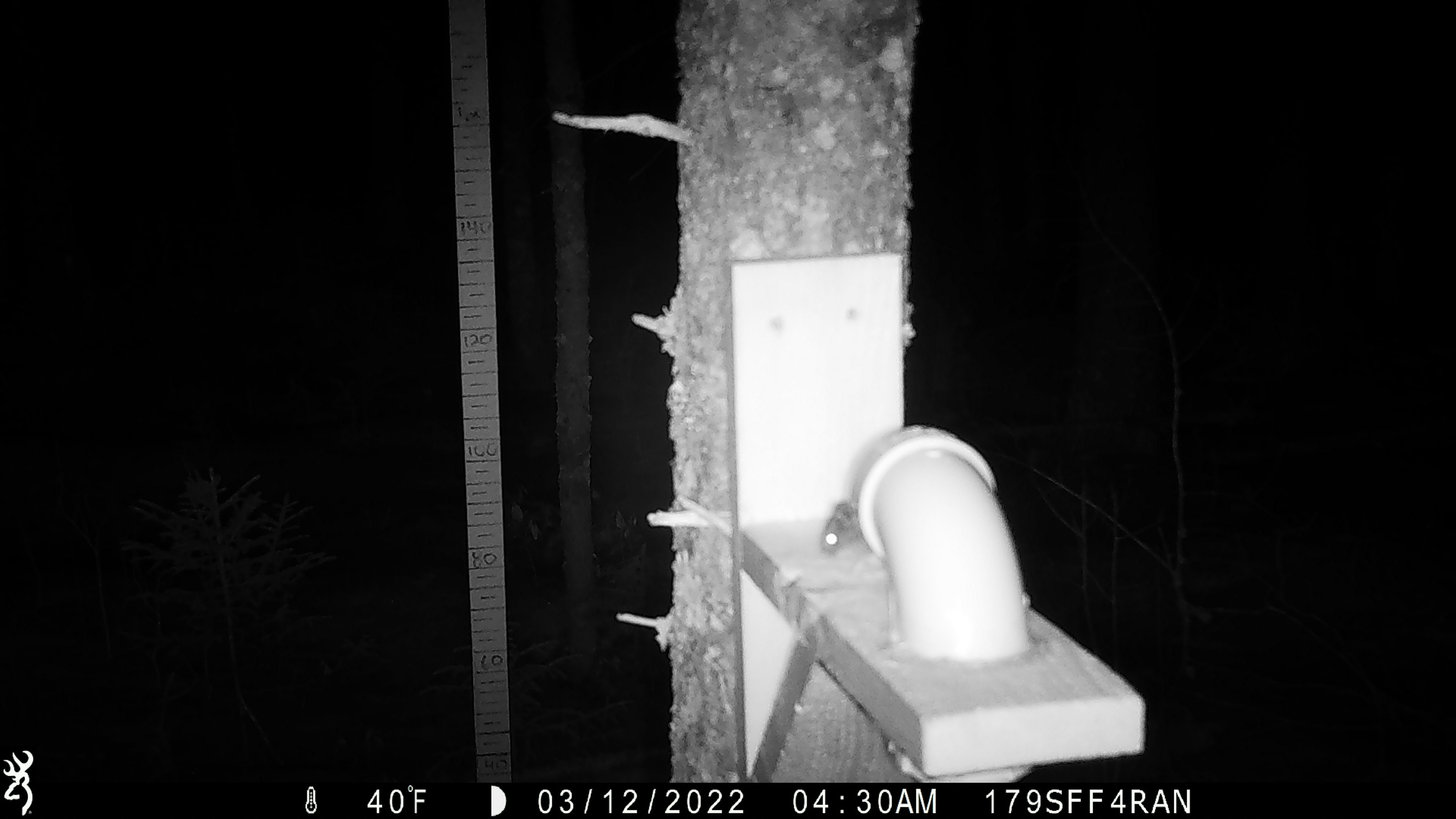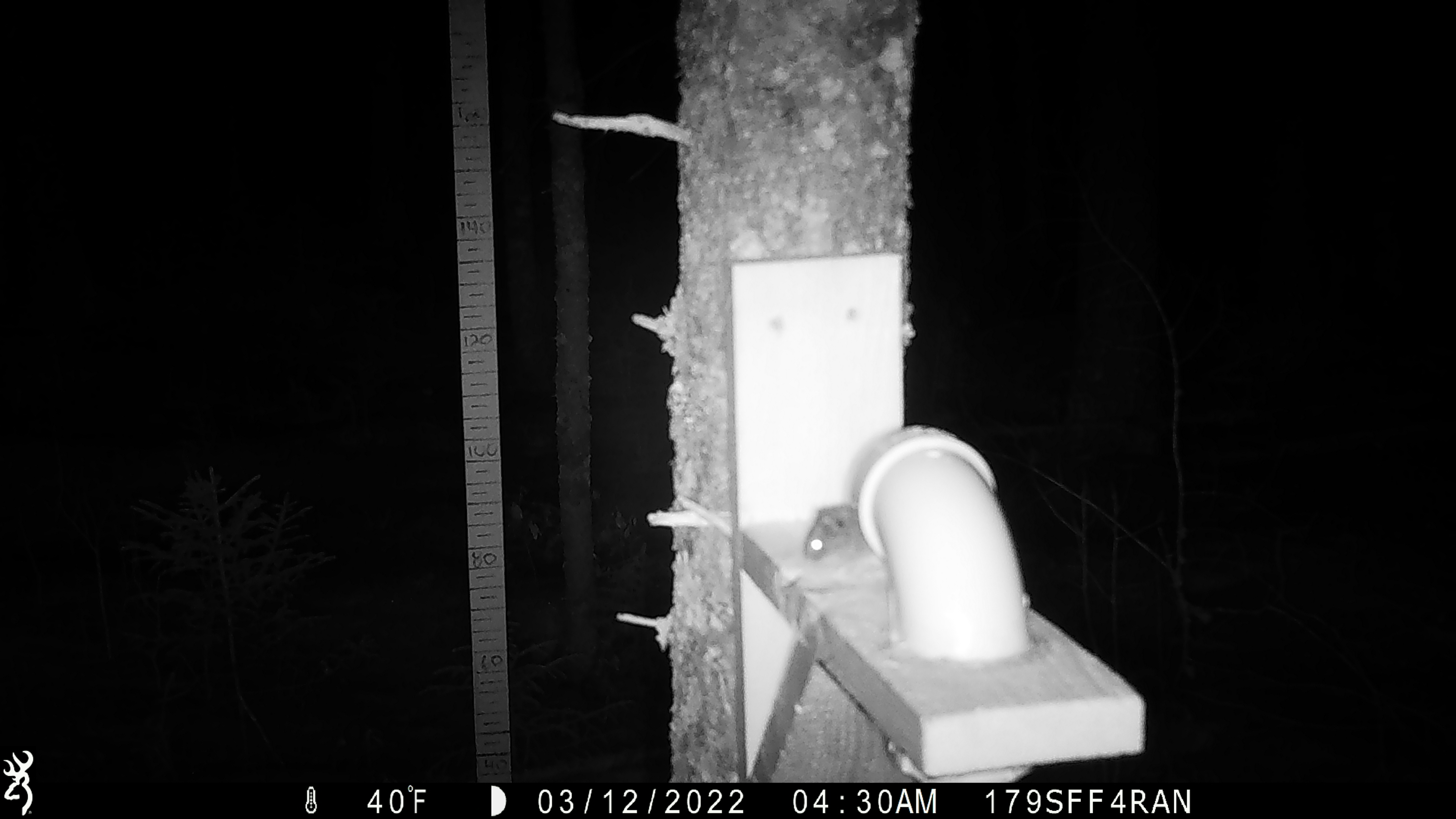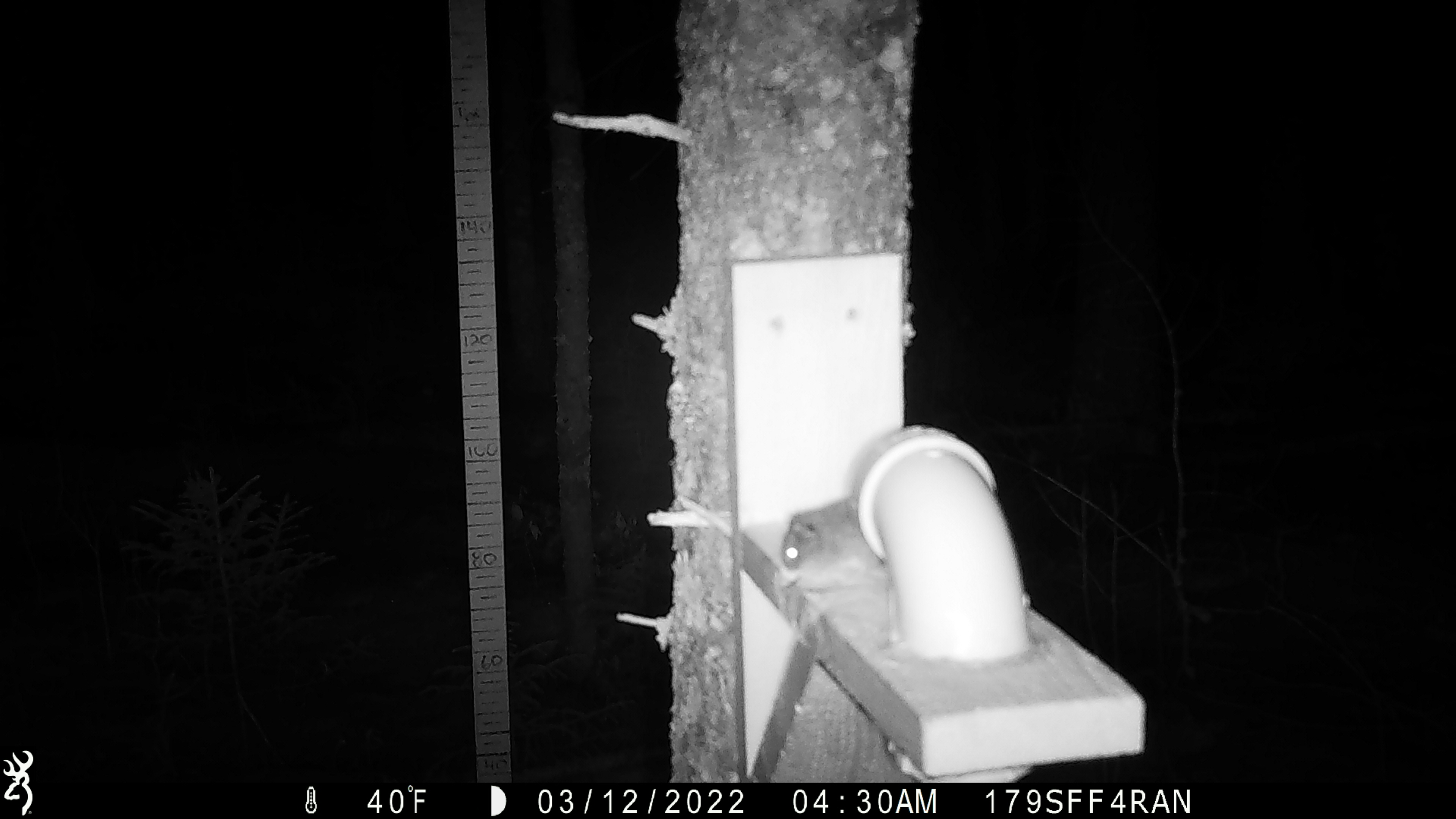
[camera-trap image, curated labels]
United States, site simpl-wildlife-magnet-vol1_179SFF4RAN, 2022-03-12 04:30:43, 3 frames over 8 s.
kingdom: Animalia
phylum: Chordata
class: Mammalia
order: Rodentia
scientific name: Rodentia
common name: mouse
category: mouse sp.